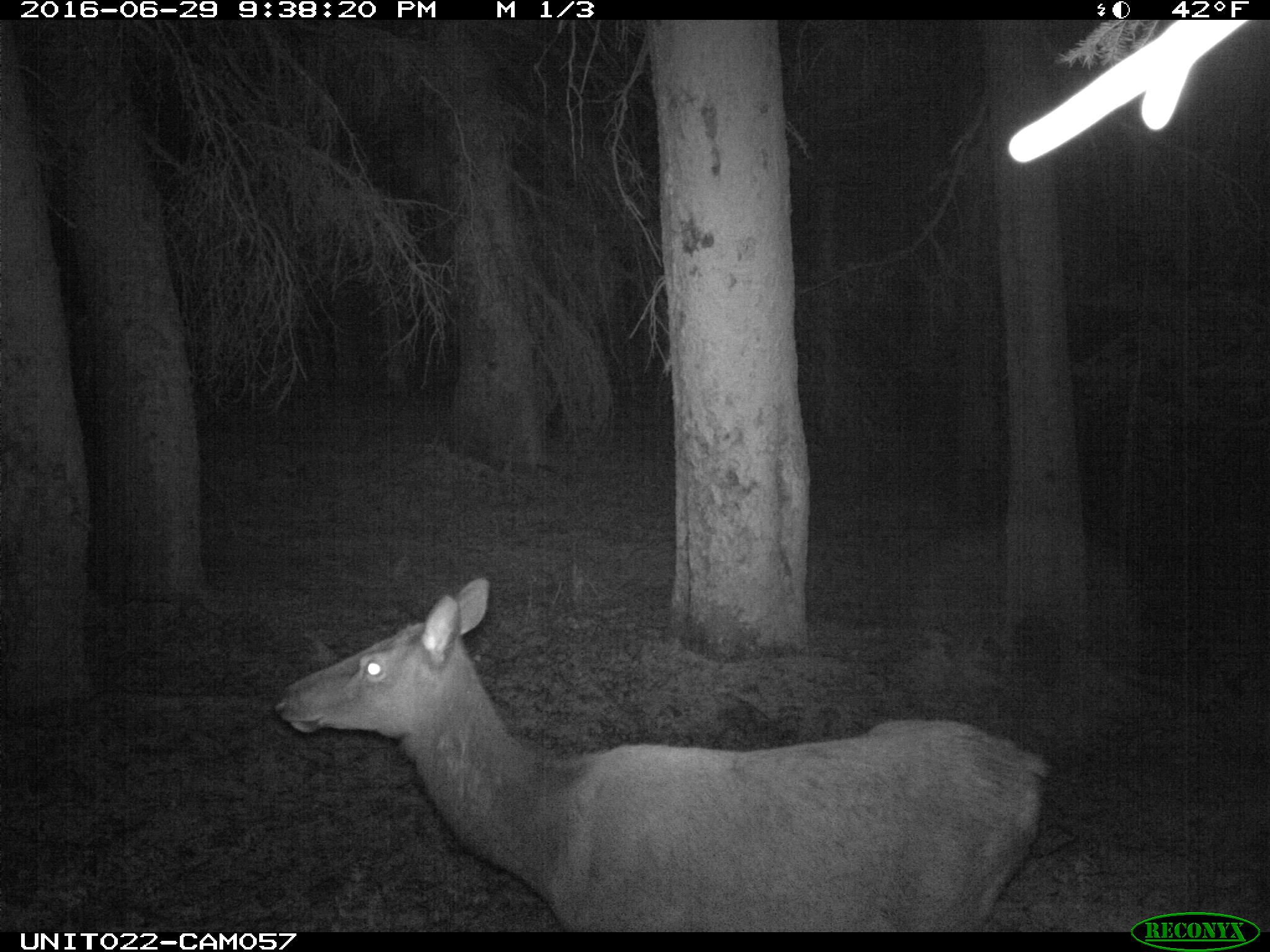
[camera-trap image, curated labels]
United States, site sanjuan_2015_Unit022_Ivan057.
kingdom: Animalia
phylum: Chordata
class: Mammalia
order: Artiodactyla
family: Cervidae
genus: Cervus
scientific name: Cervus elaphus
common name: red deer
Cervus elaphus (red deer).